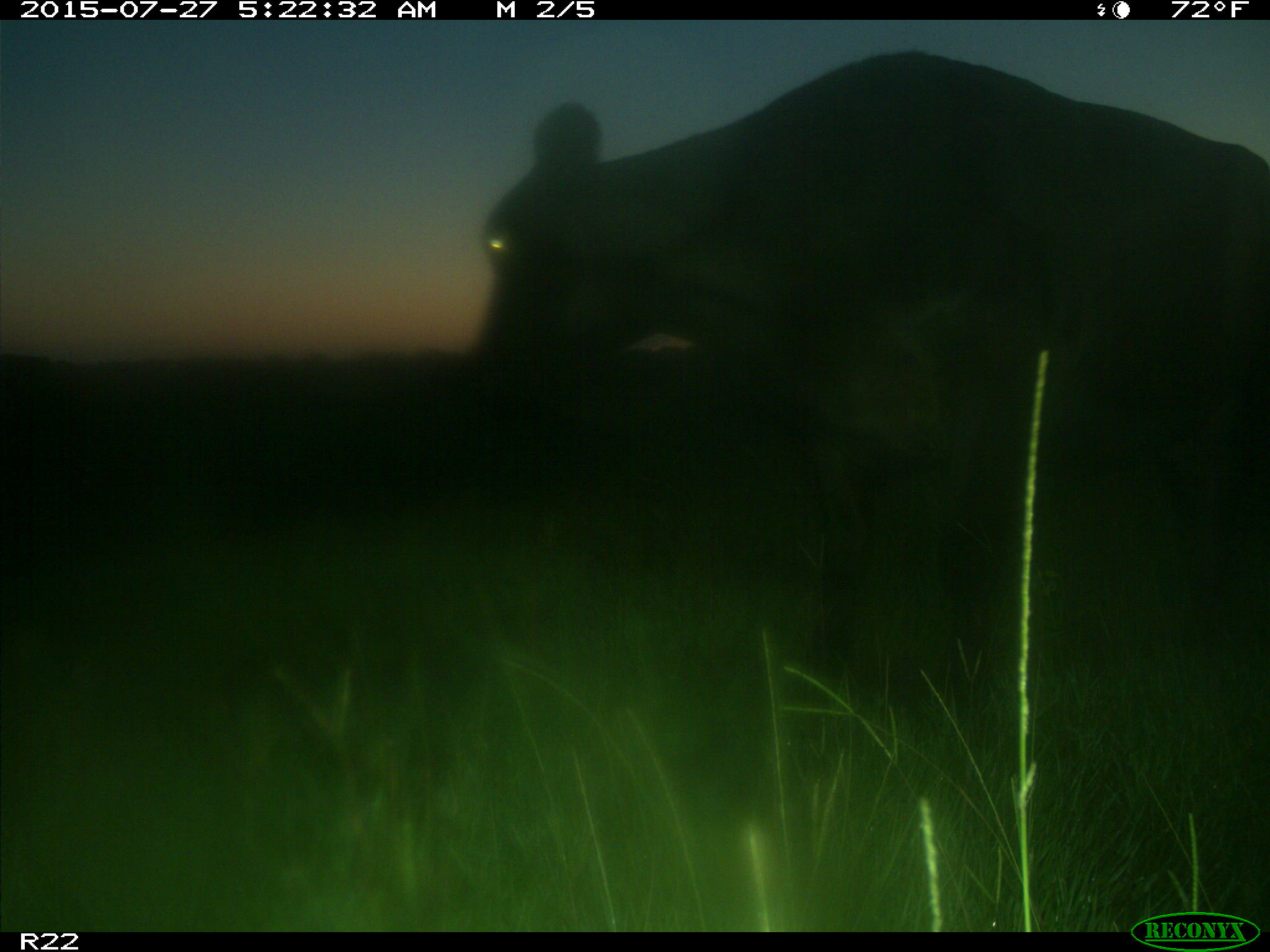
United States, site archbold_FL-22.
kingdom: Animalia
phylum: Chordata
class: Mammalia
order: Artiodactyla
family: Bovidae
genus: Bos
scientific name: Bos taurus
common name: domestic cow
Bos taurus (domestic cow).